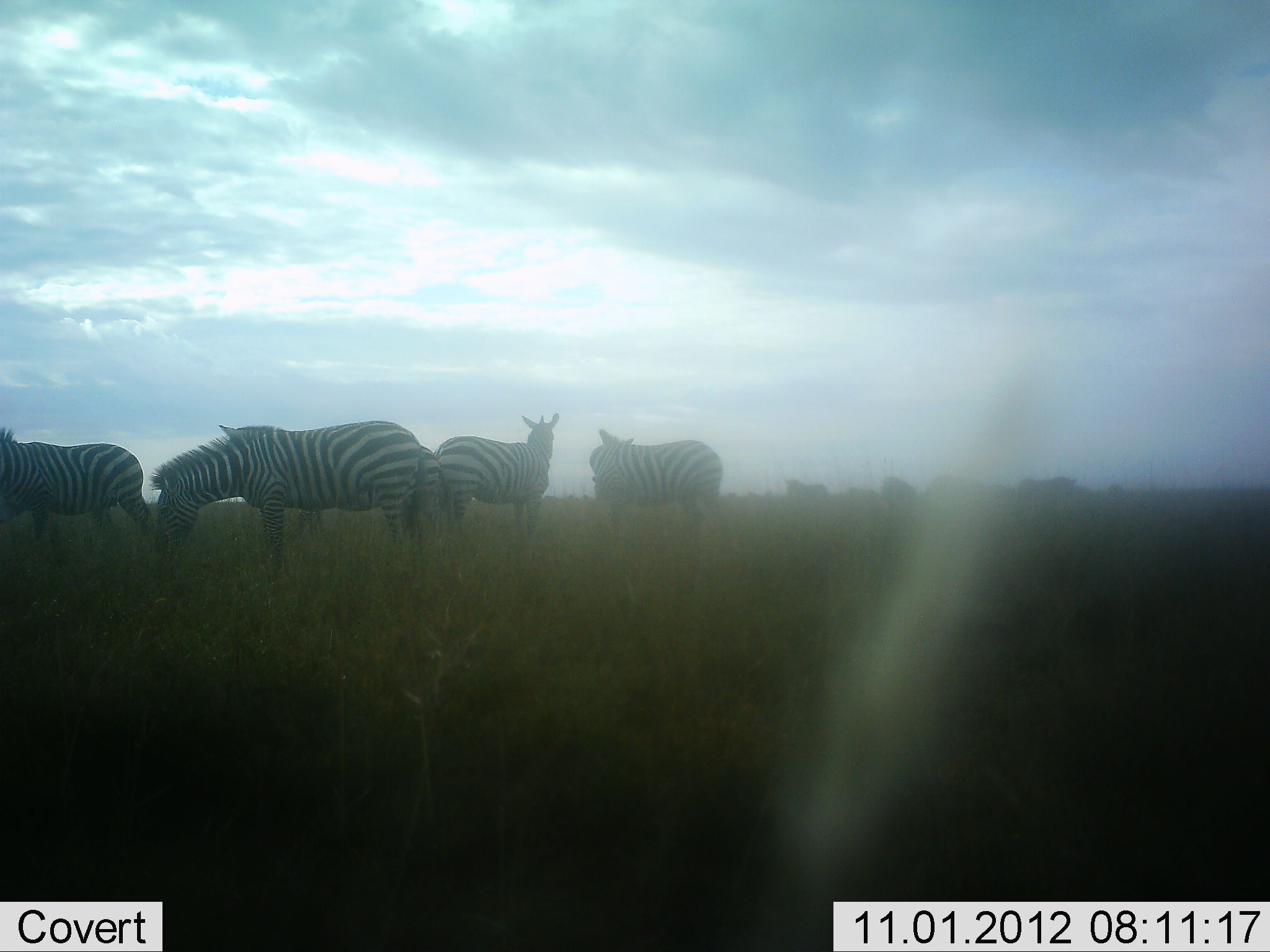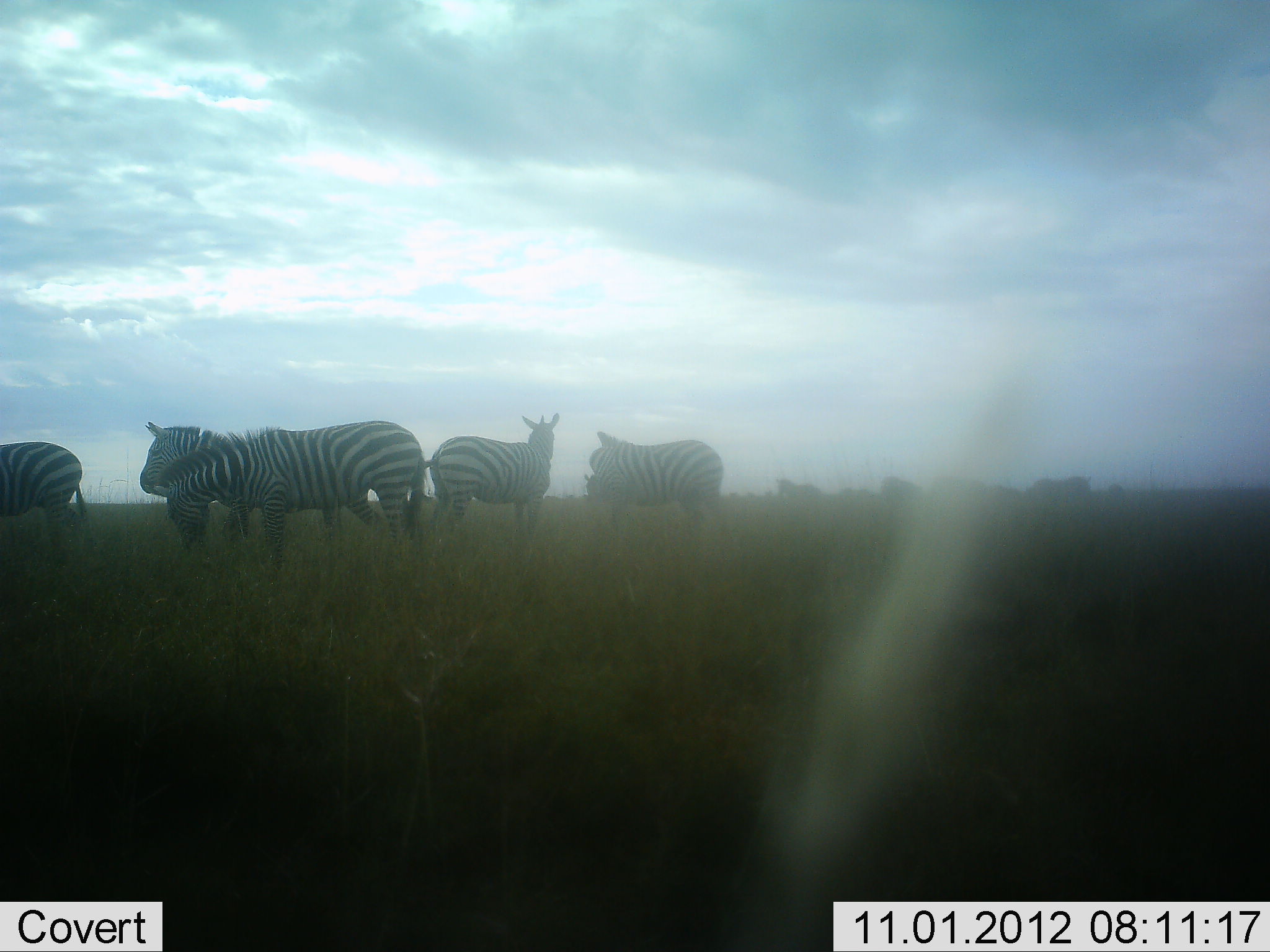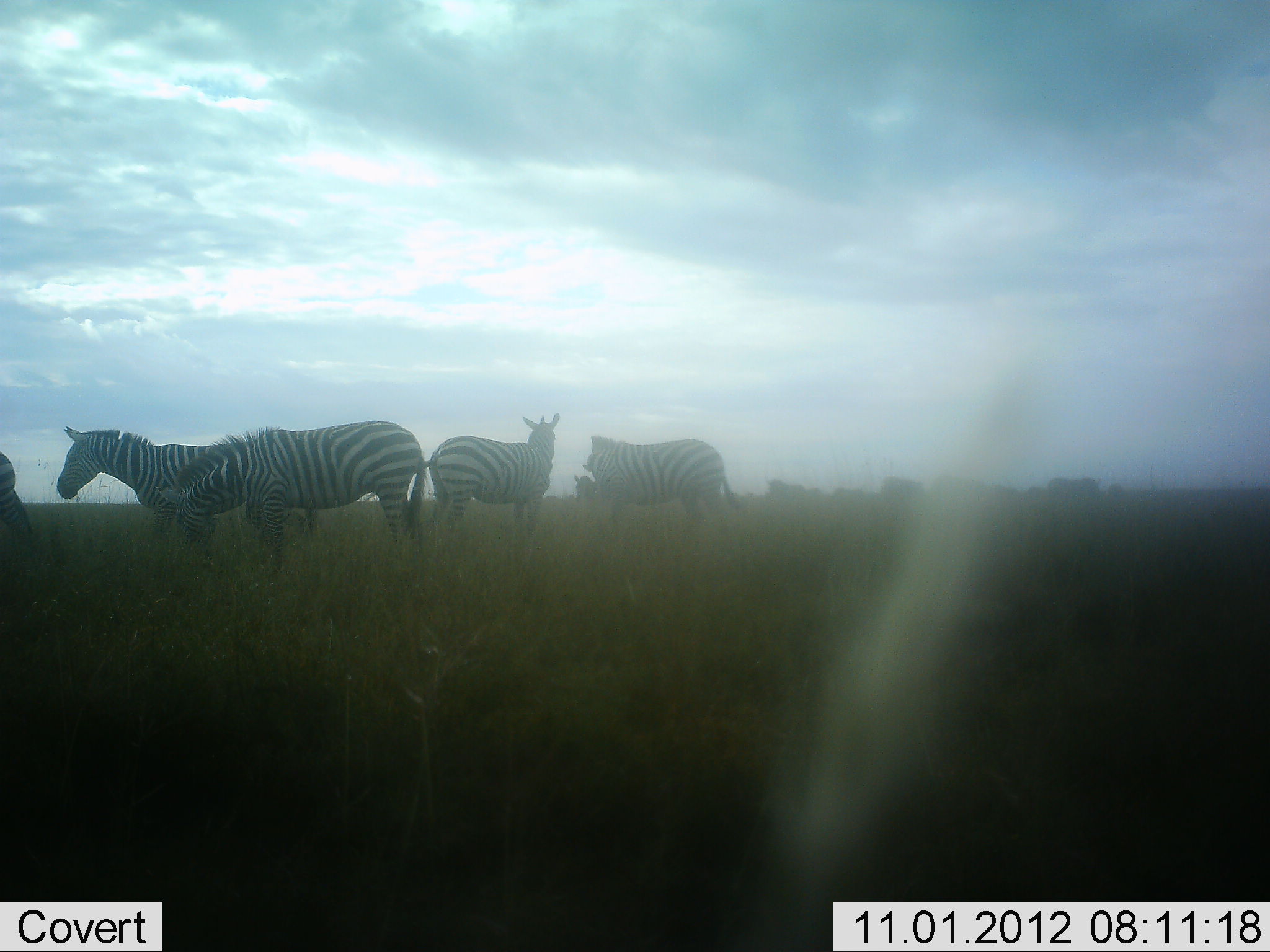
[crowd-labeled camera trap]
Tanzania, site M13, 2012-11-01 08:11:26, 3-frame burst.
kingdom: Animalia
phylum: Chordata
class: Mammalia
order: Perissodactyla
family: Equidae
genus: Equus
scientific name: Equus quagga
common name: plains zebra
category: zebra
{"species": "zebra (plains zebra) (Equus quagga)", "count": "9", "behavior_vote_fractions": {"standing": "70%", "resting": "0%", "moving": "70%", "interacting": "0%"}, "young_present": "0%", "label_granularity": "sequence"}